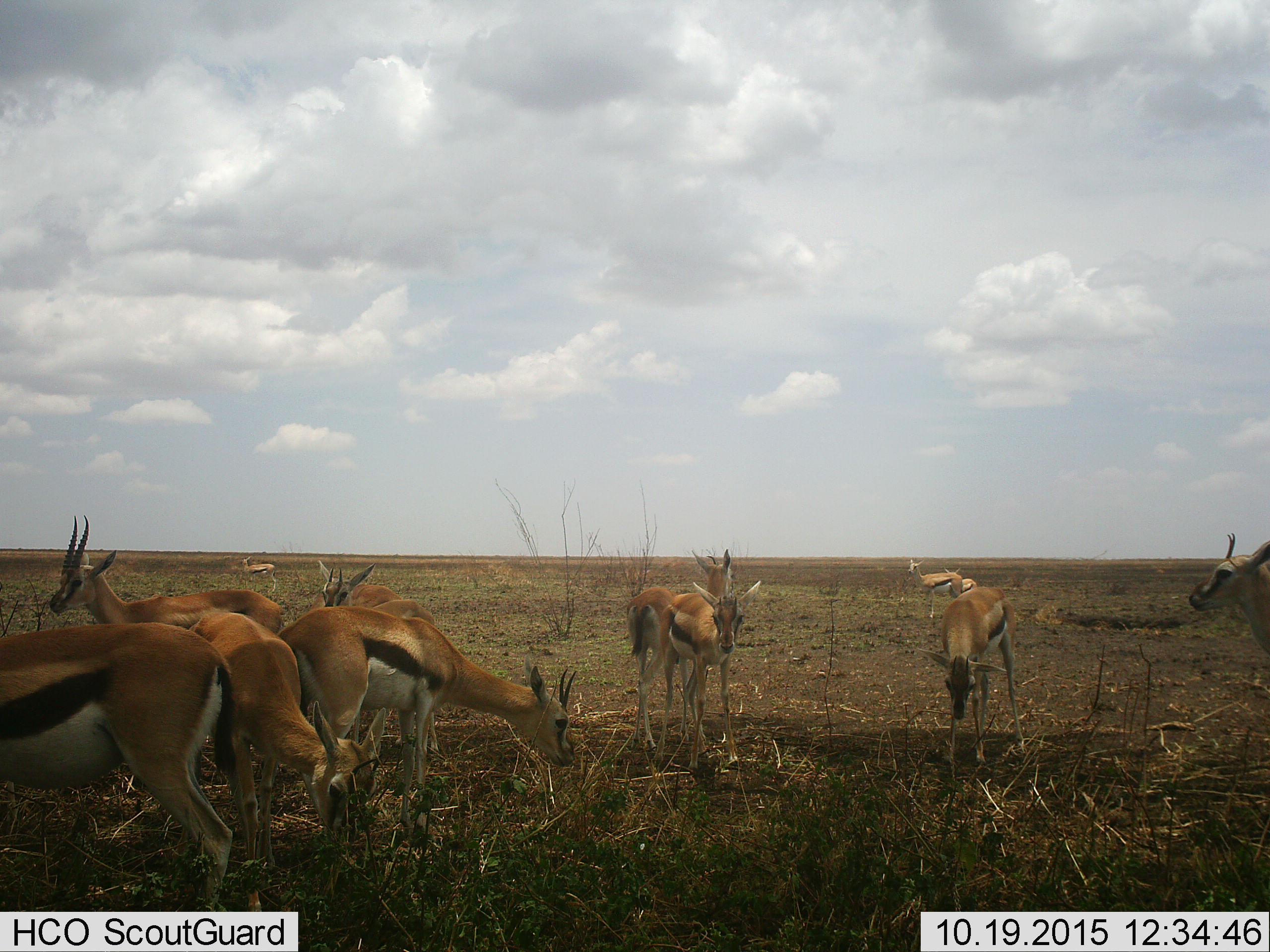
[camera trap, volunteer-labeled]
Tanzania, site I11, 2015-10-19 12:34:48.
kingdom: Animalia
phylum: Chordata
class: Mammalia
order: Artiodactyla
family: Bovidae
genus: Eudorcas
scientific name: Eudorcas thomsonii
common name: thomson's gazelle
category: gazellethomsons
Gazellethomsons (thomson's gazelle) (Eudorcas thomsonii), count 11-50. Behavior (volunteer vote fractions): standing 88%, resting 12%, moving 12%, interacting 12%. Young present (vote fraction): 12%. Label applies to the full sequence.